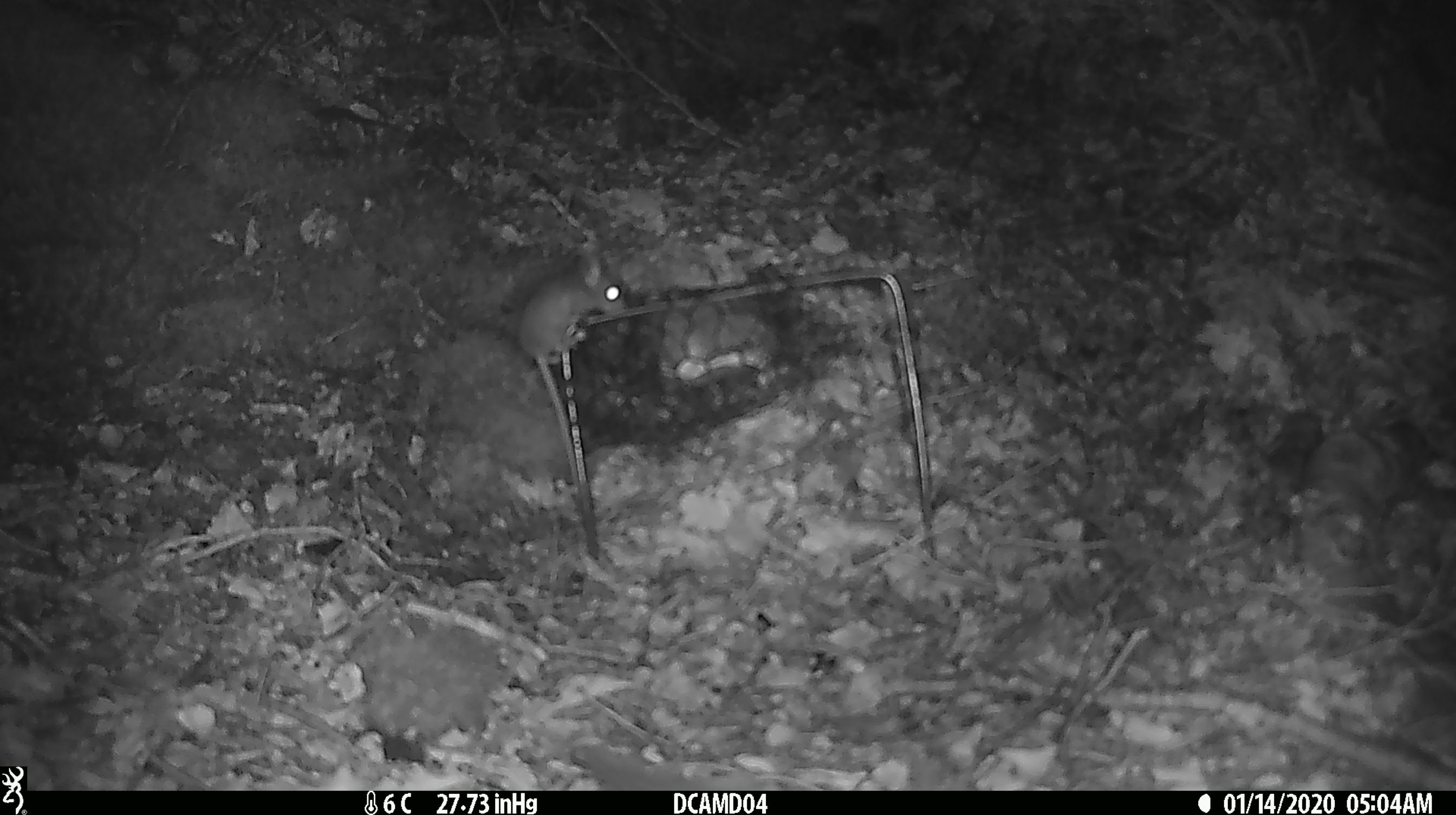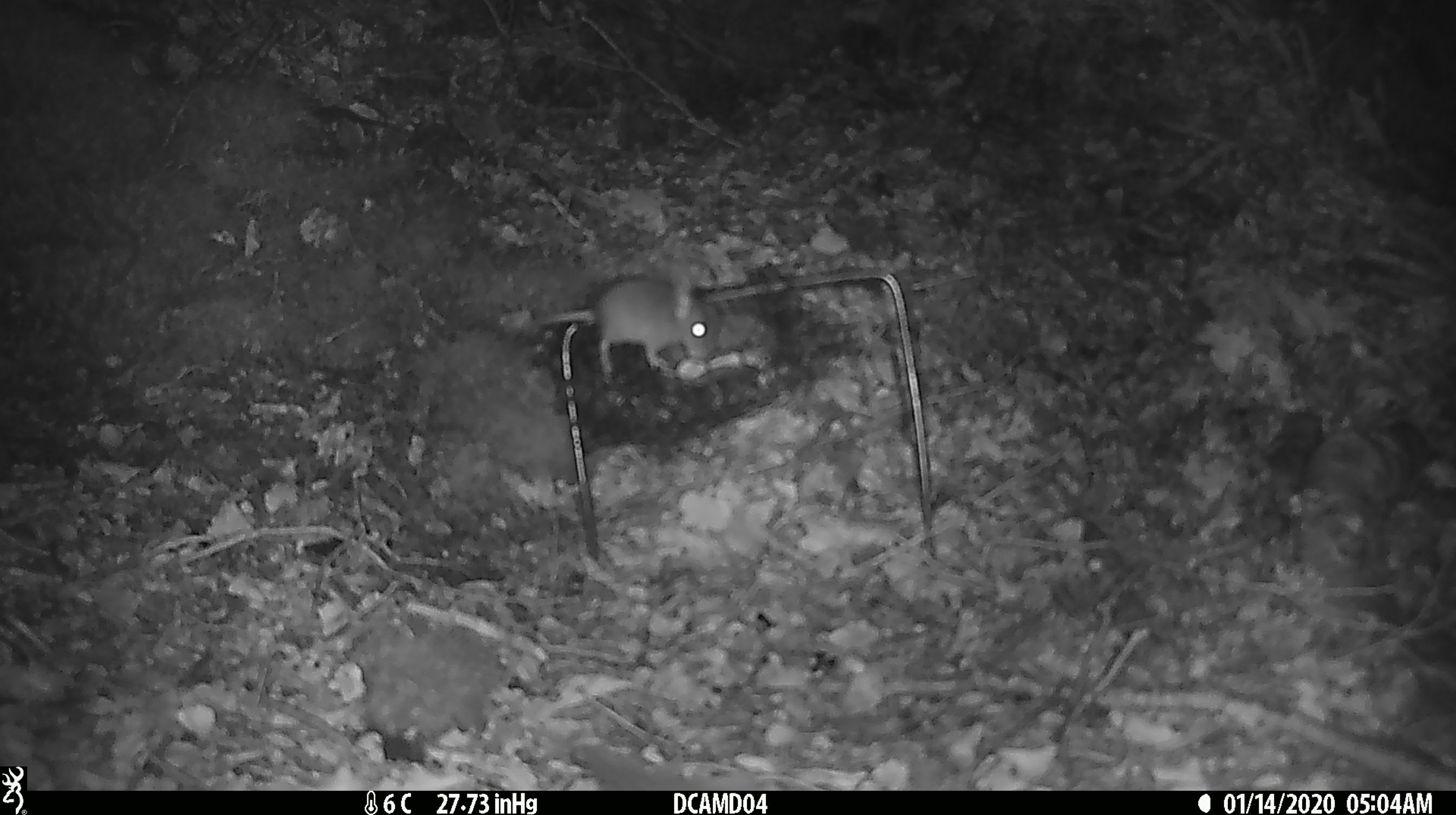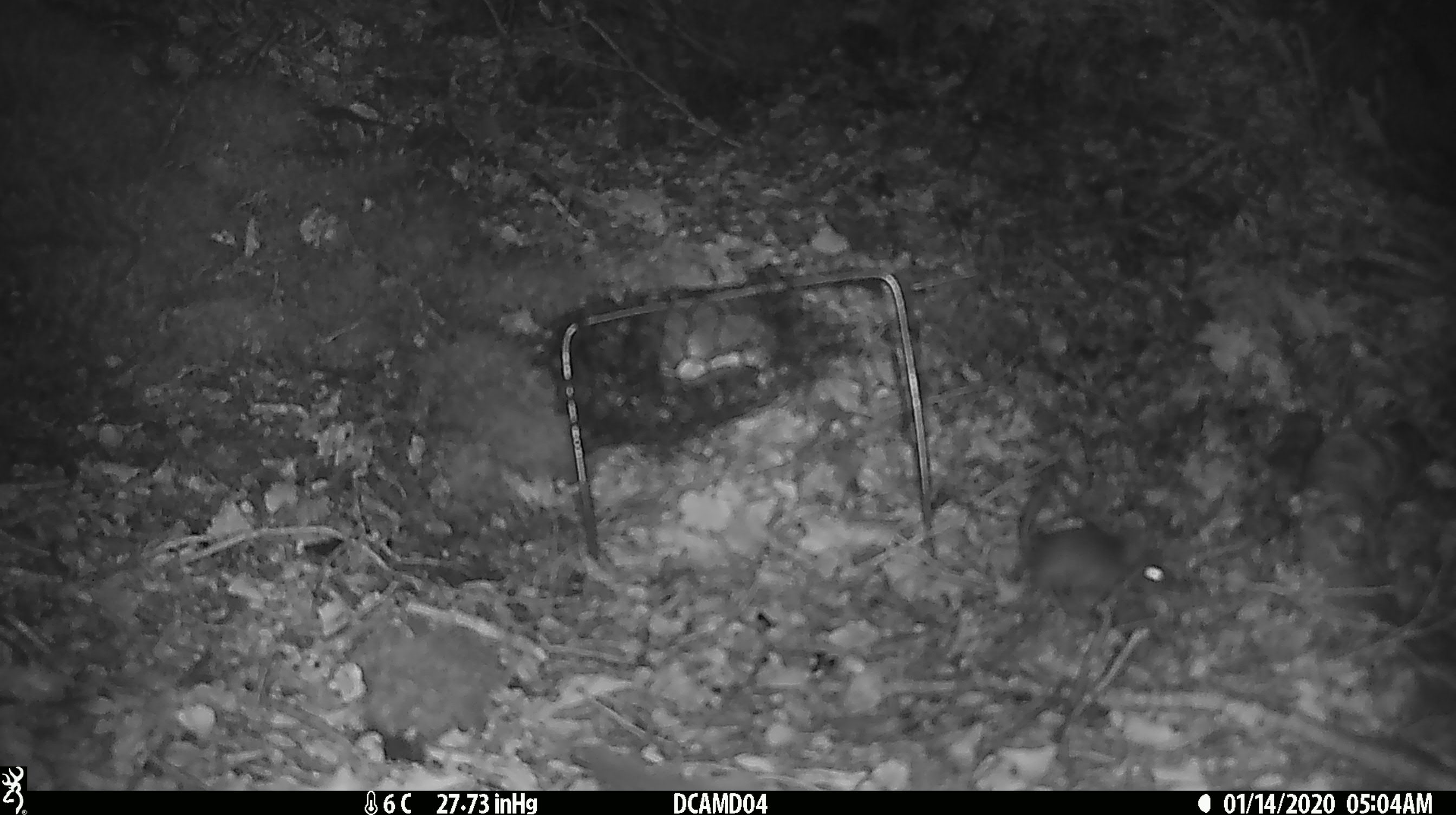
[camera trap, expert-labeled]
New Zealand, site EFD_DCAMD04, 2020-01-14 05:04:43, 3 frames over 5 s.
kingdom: Animalia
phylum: Chordata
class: Mammalia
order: Rodentia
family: Muridae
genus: Mus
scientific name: Mus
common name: mouse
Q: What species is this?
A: Mouse (Mus).